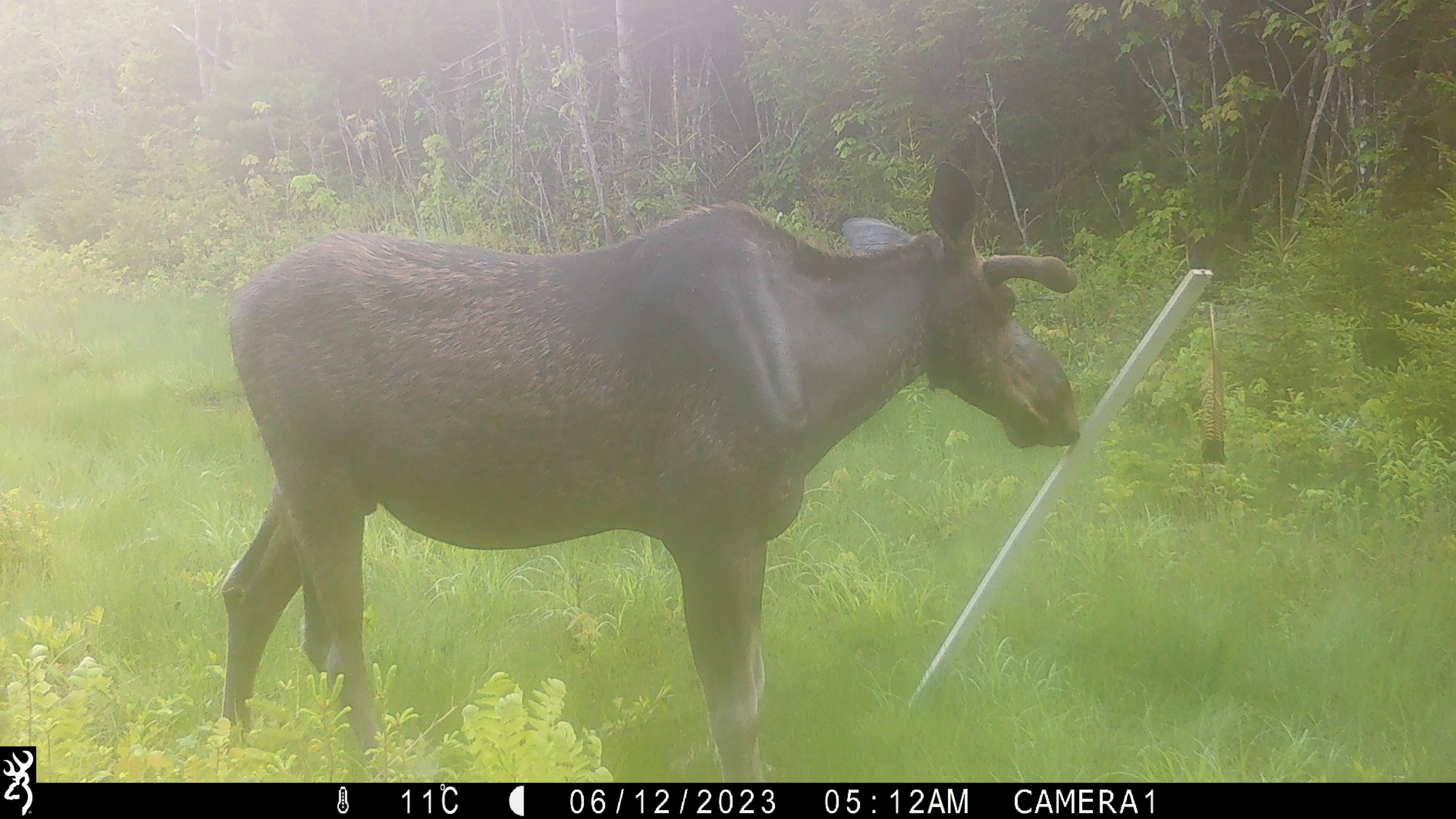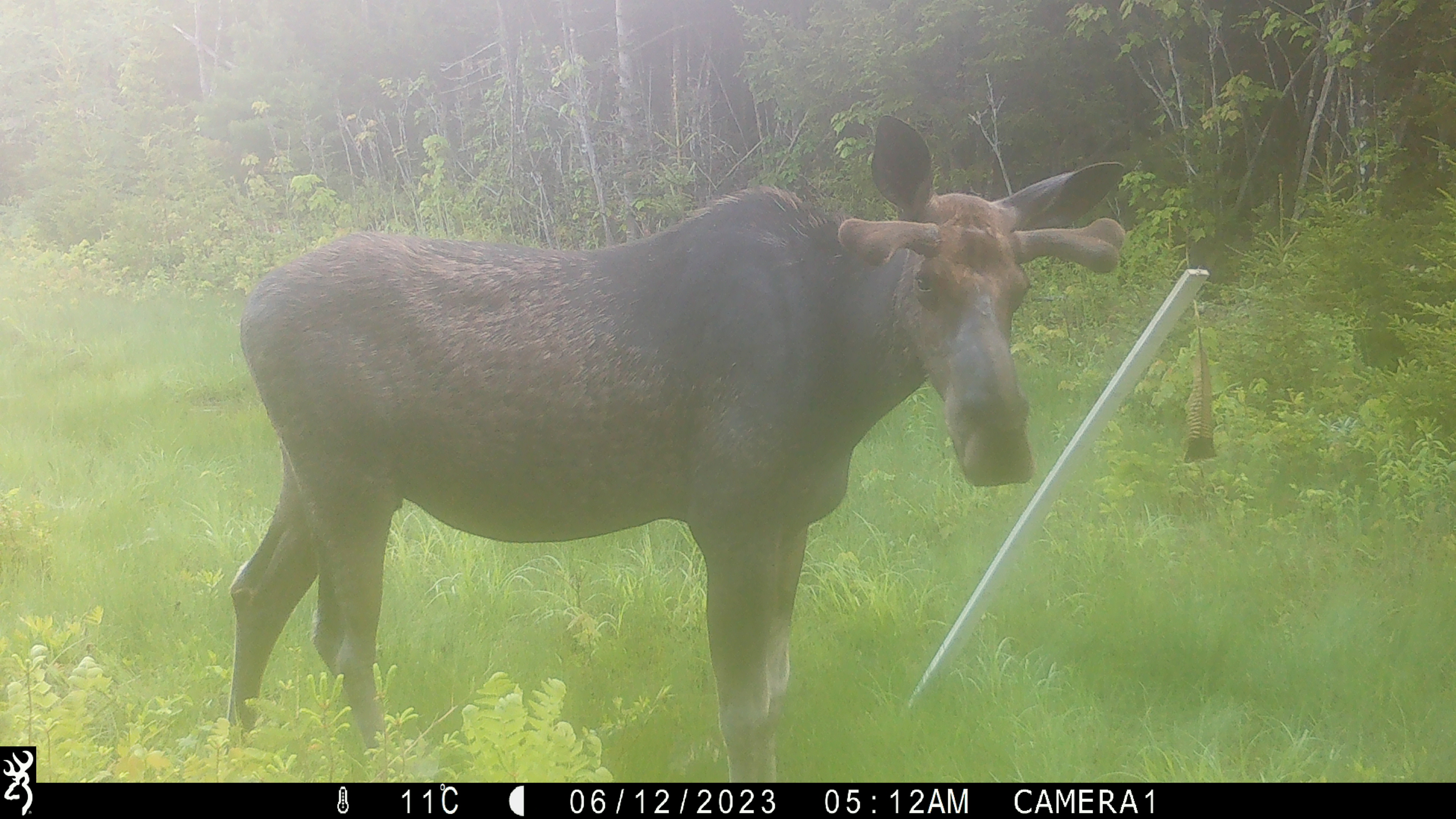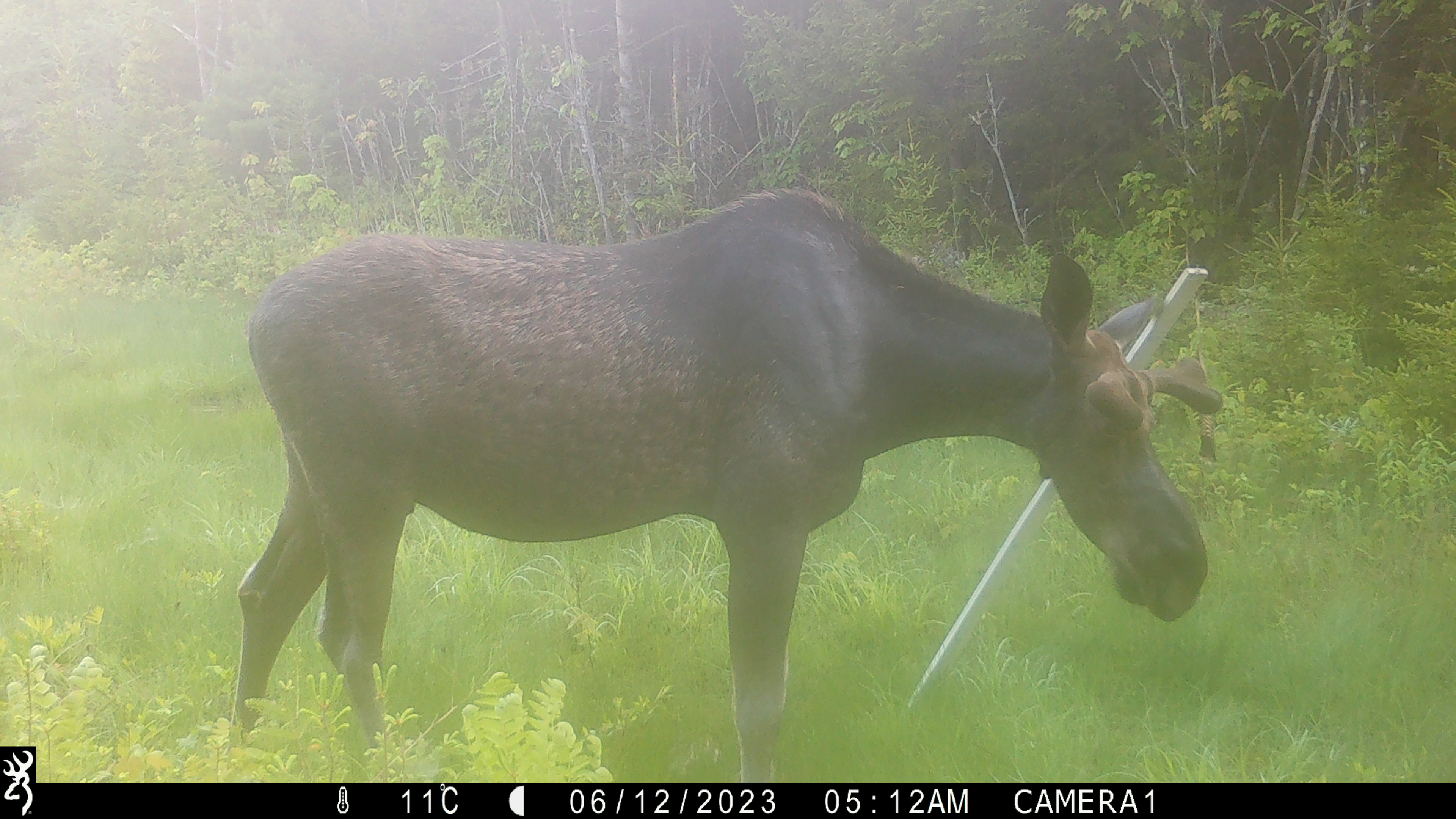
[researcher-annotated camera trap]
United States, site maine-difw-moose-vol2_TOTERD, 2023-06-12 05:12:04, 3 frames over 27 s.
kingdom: Animalia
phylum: Chordata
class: Mammalia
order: Artiodactyla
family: Cervidae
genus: Alces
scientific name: Alces alces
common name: moose